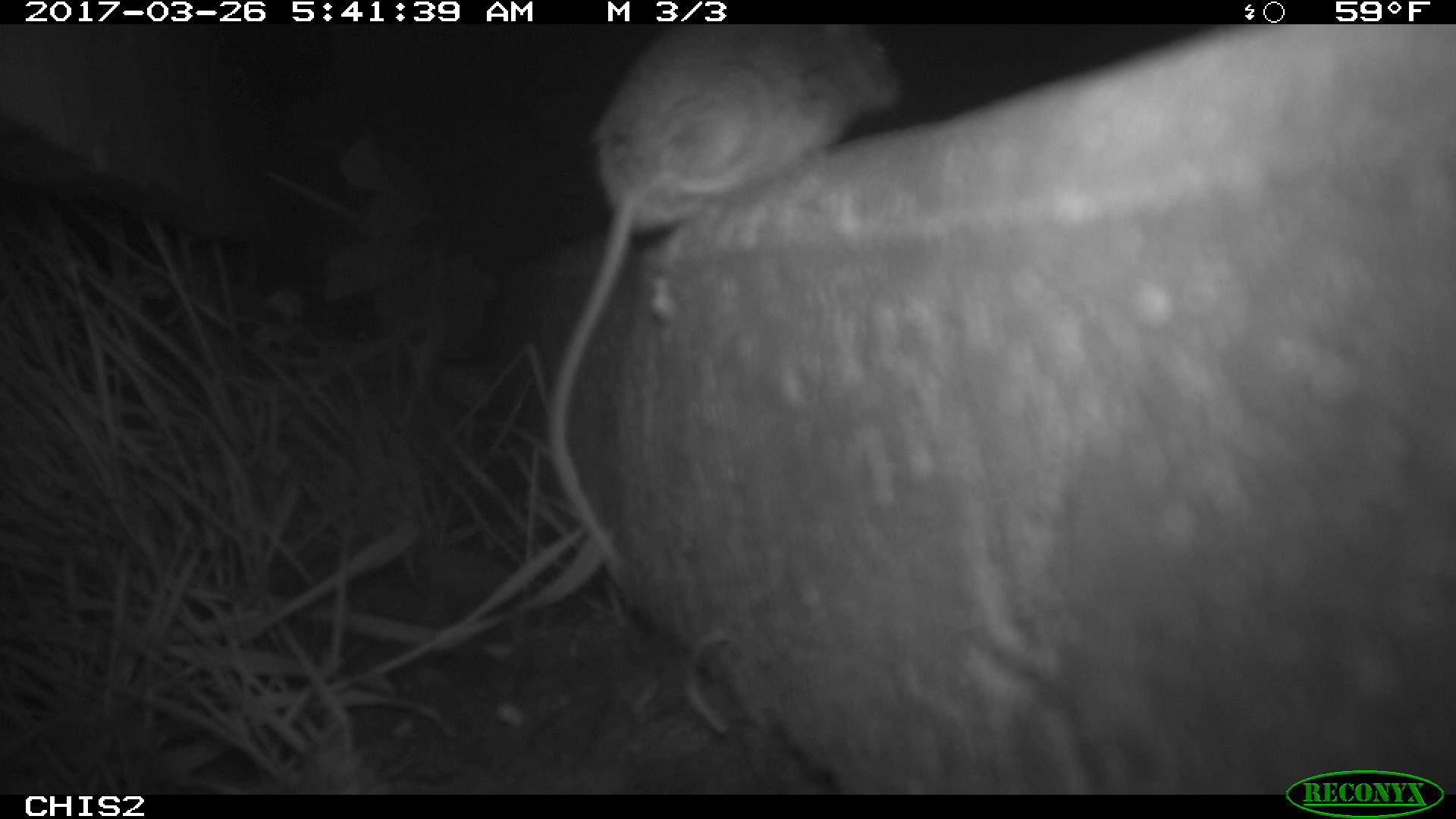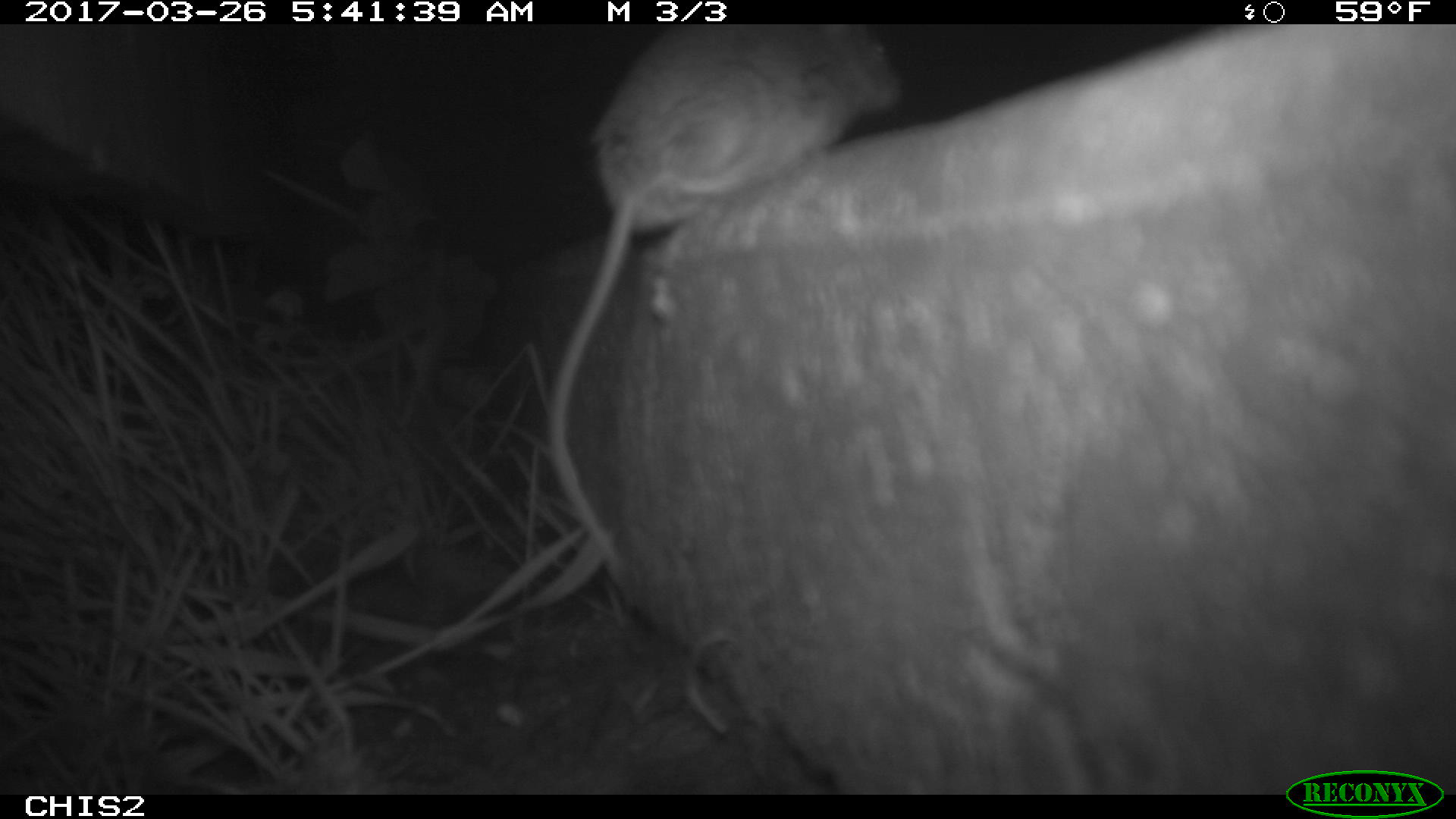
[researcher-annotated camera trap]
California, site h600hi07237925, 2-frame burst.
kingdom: Animalia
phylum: Chordata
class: Mammalia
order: Rodentia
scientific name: Rodentia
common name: rodent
Rodent (Rodentia).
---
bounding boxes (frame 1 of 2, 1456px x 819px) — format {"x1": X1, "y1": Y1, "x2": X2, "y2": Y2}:
rodent: {"x1": 542, "y1": 25, "x2": 906, "y2": 585}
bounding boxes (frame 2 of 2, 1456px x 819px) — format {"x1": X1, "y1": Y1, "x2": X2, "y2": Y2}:
rodent: {"x1": 548, "y1": 24, "x2": 902, "y2": 576}